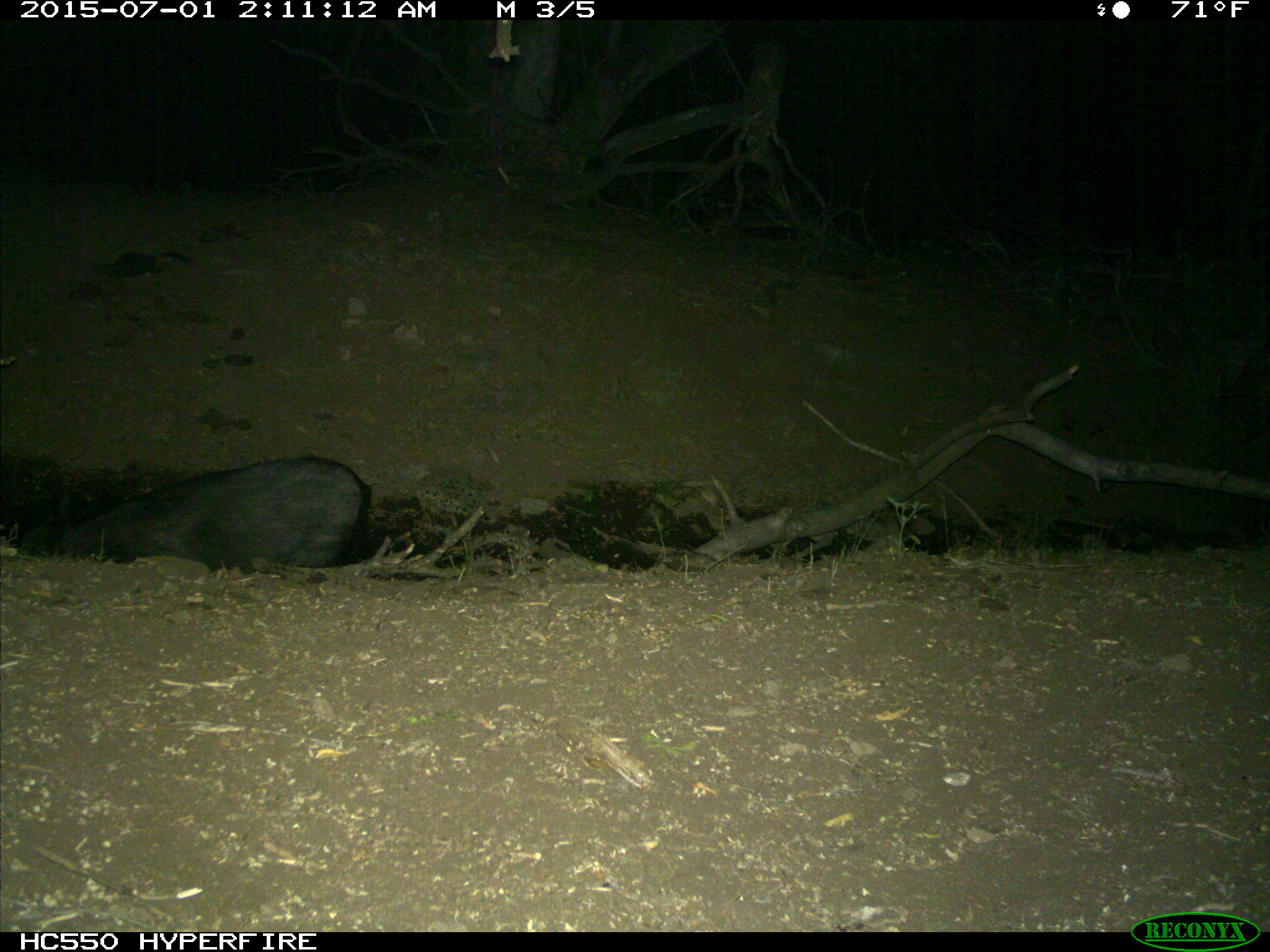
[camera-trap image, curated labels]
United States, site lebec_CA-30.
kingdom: Animalia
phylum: Chordata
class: Mammalia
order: Artiodactyla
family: Suidae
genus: Sus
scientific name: Sus scrofa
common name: wild boar